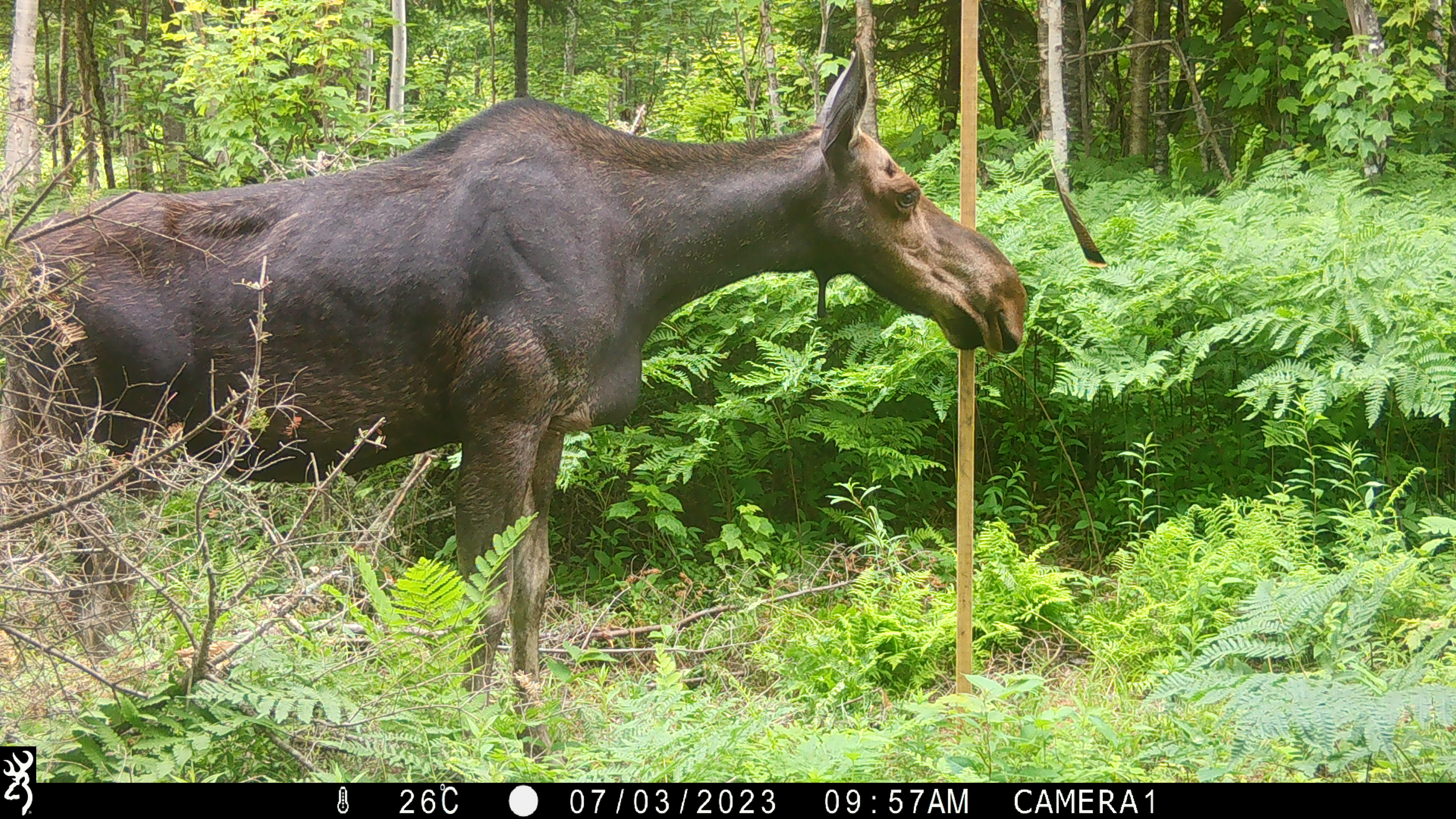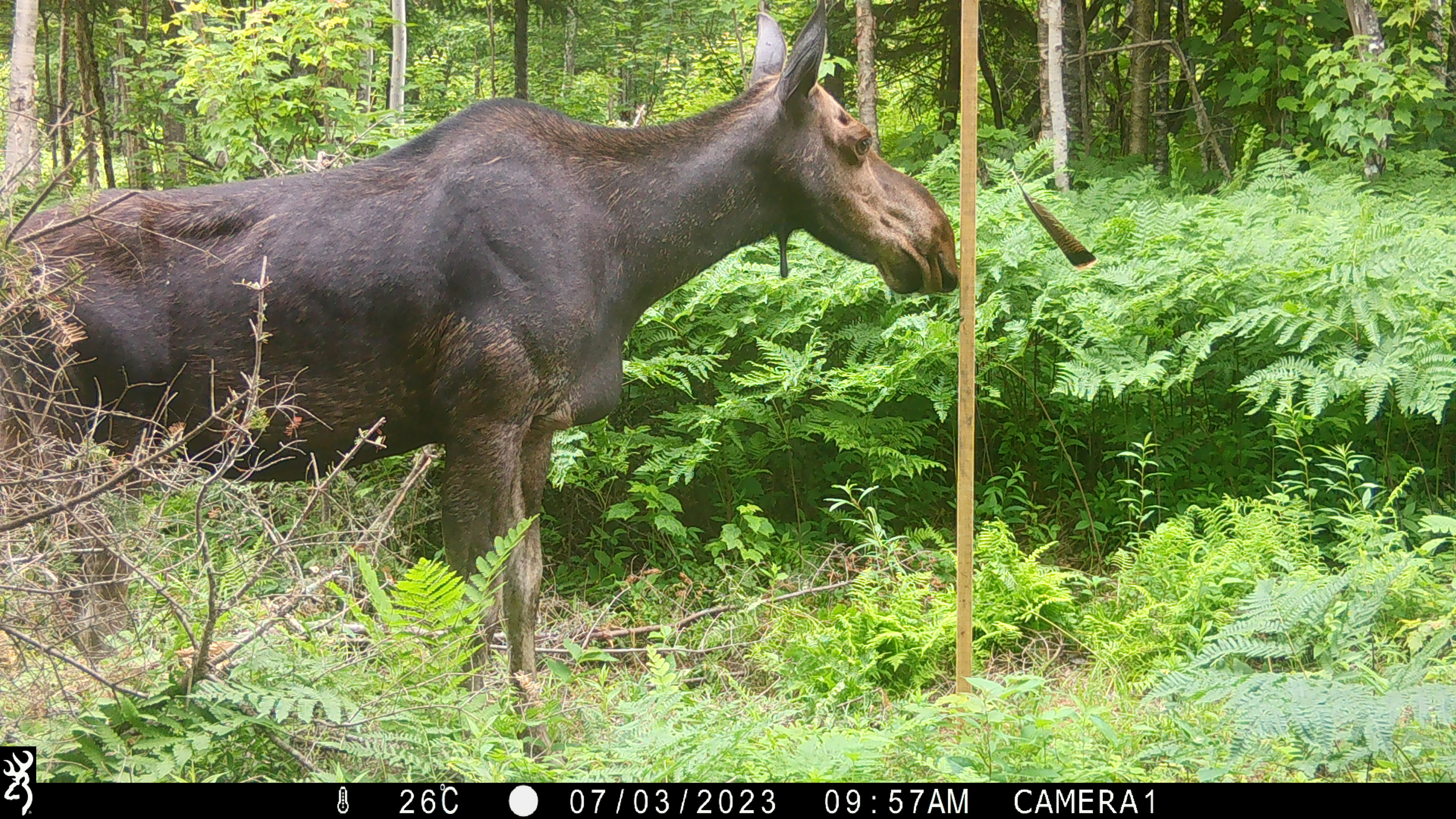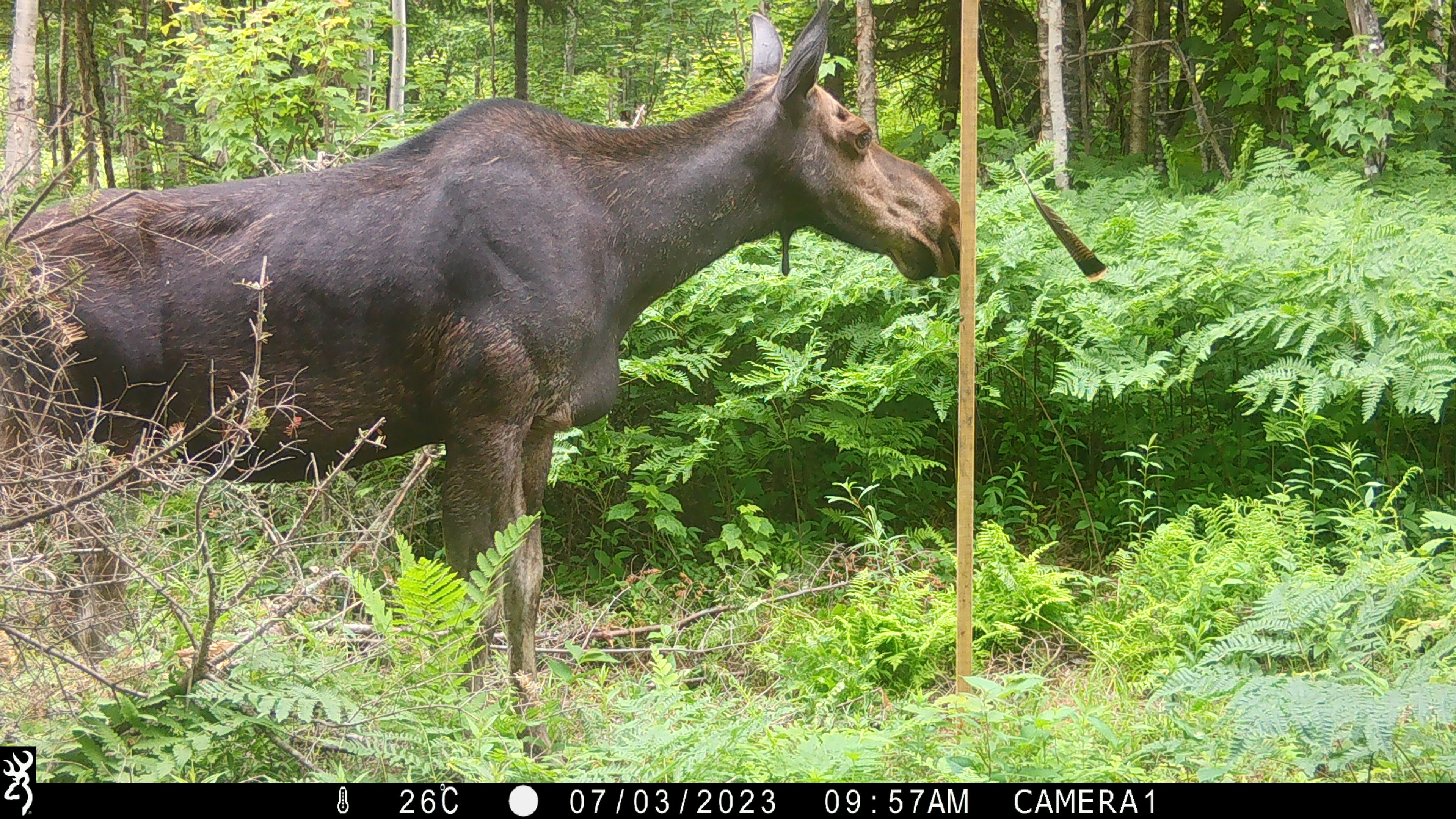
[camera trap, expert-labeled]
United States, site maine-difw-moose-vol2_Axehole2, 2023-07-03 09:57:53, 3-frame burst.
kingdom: Animalia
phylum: Chordata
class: Mammalia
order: Artiodactyla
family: Cervidae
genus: Alces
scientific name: Alces alces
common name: moose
Moose (Alces alces).